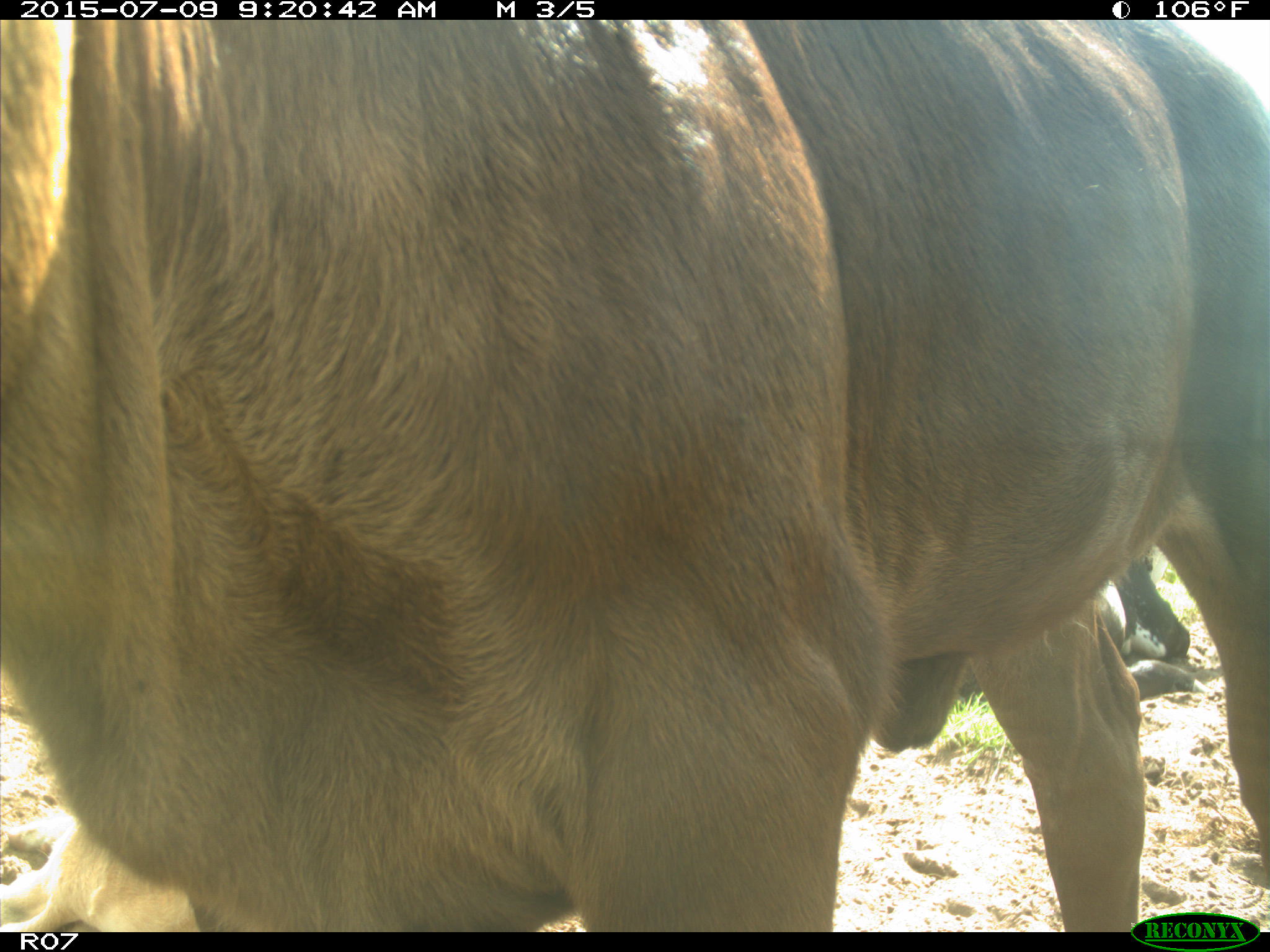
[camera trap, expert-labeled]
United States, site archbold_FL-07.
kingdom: Animalia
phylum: Chordata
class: Mammalia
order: Artiodactyla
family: Bovidae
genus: Bos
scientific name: Bos taurus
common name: domestic cow